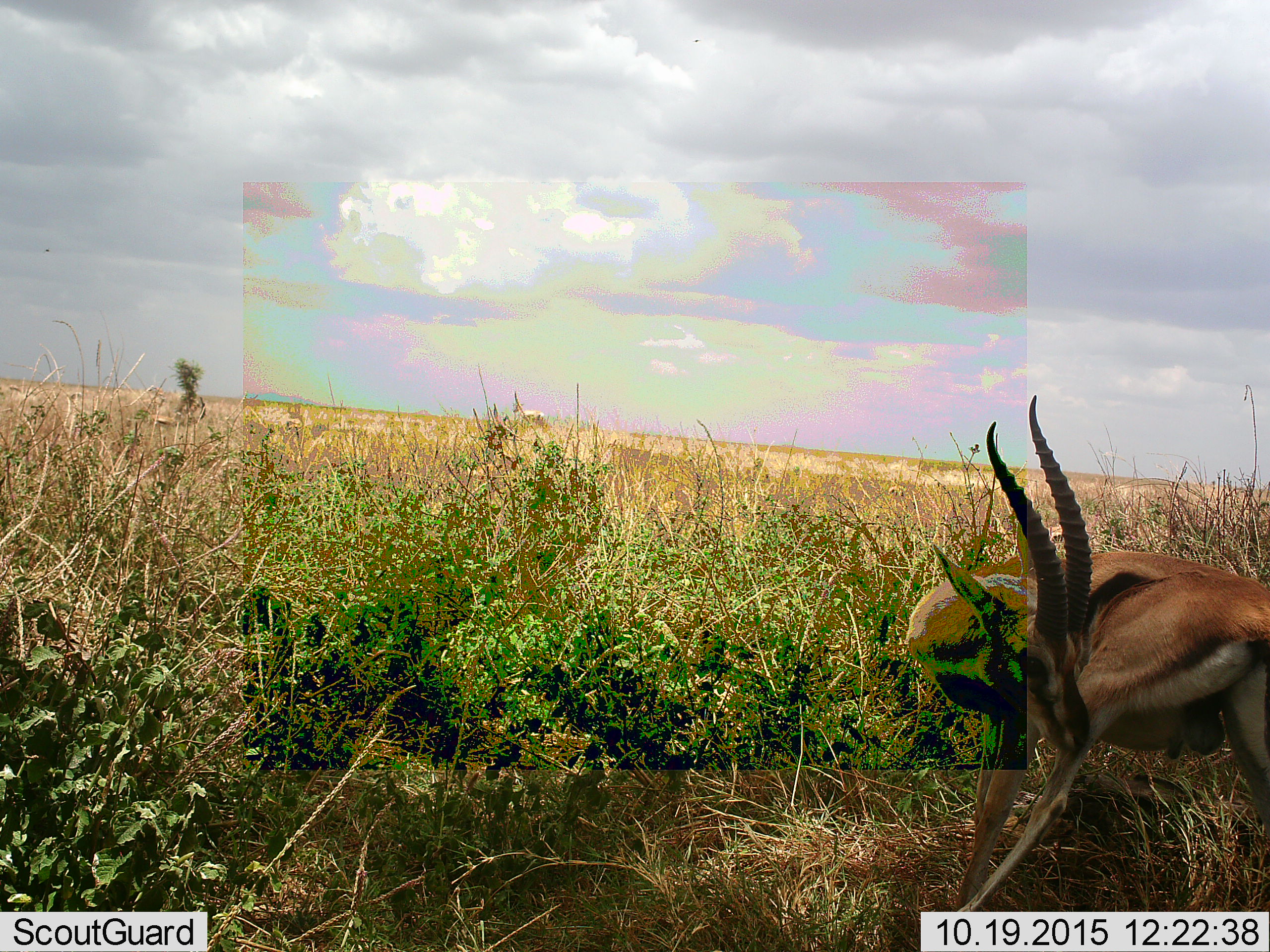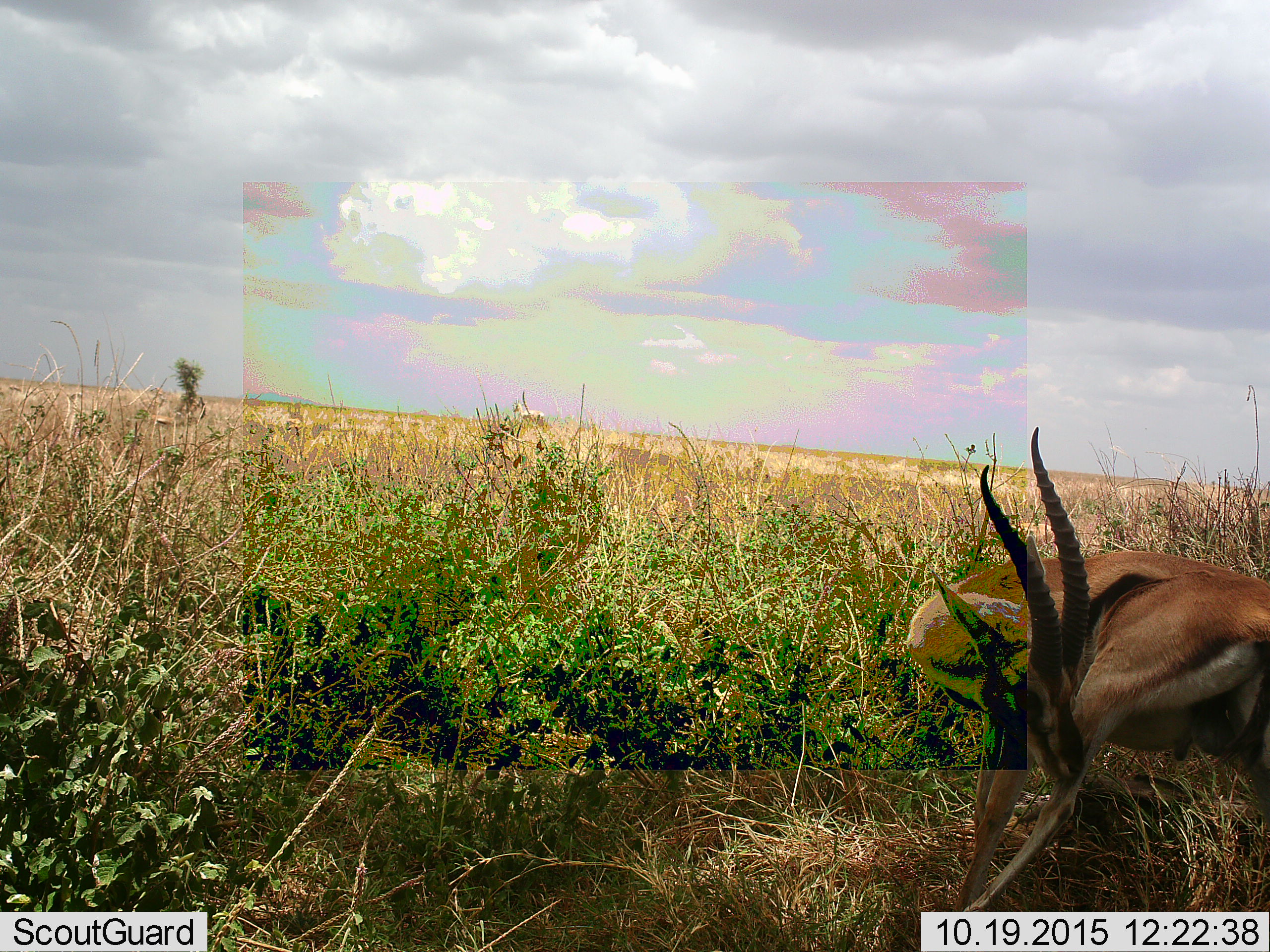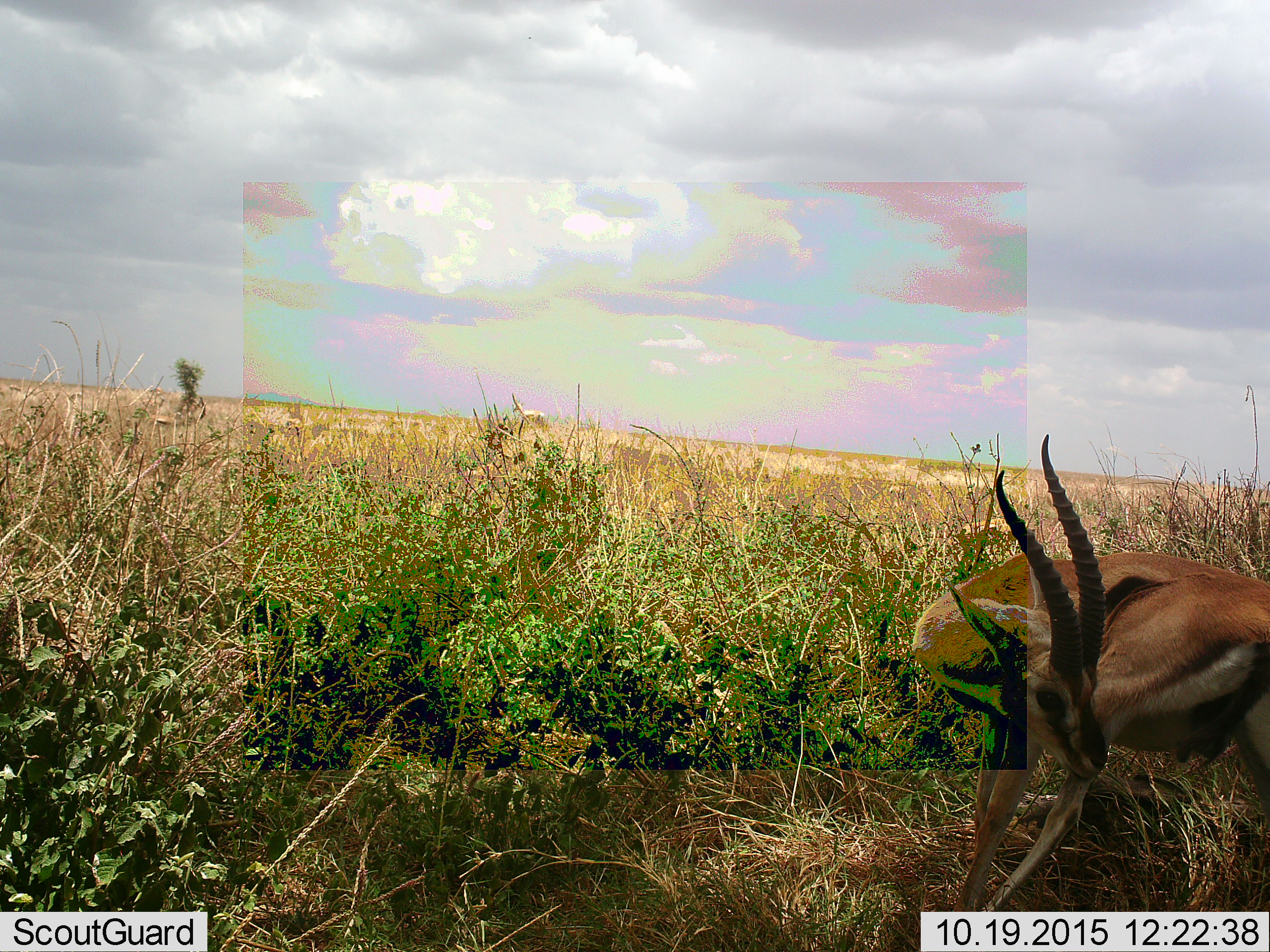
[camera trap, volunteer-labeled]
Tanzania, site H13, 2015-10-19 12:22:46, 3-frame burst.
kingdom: Animalia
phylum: Chordata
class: Mammalia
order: Artiodactyla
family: Bovidae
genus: Eudorcas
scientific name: Eudorcas thomsonii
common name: thomson's gazelle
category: gazellethomsons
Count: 1.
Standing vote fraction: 60%.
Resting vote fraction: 0%.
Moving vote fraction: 20%.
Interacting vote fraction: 20%.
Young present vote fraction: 0%.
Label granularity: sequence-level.